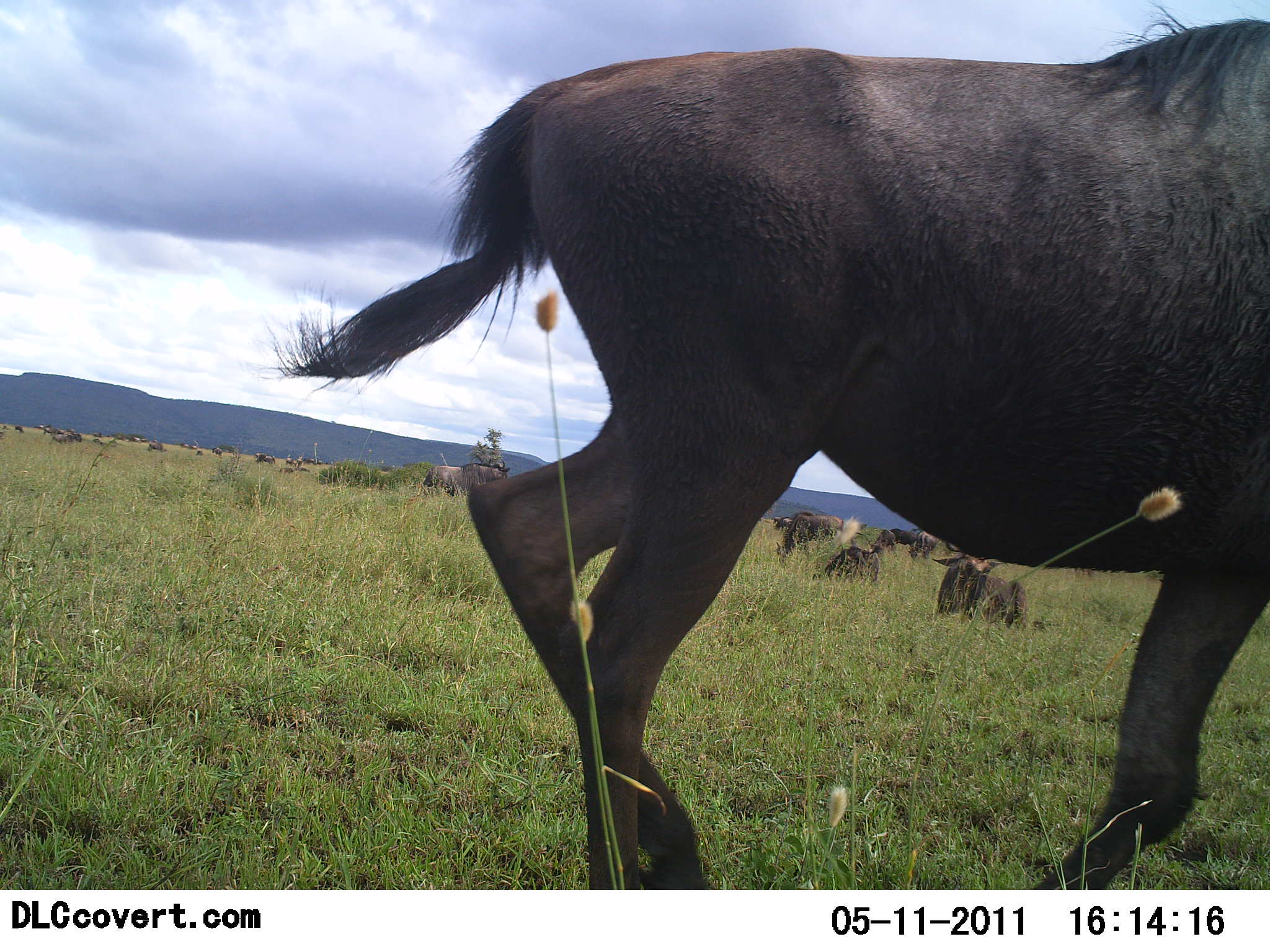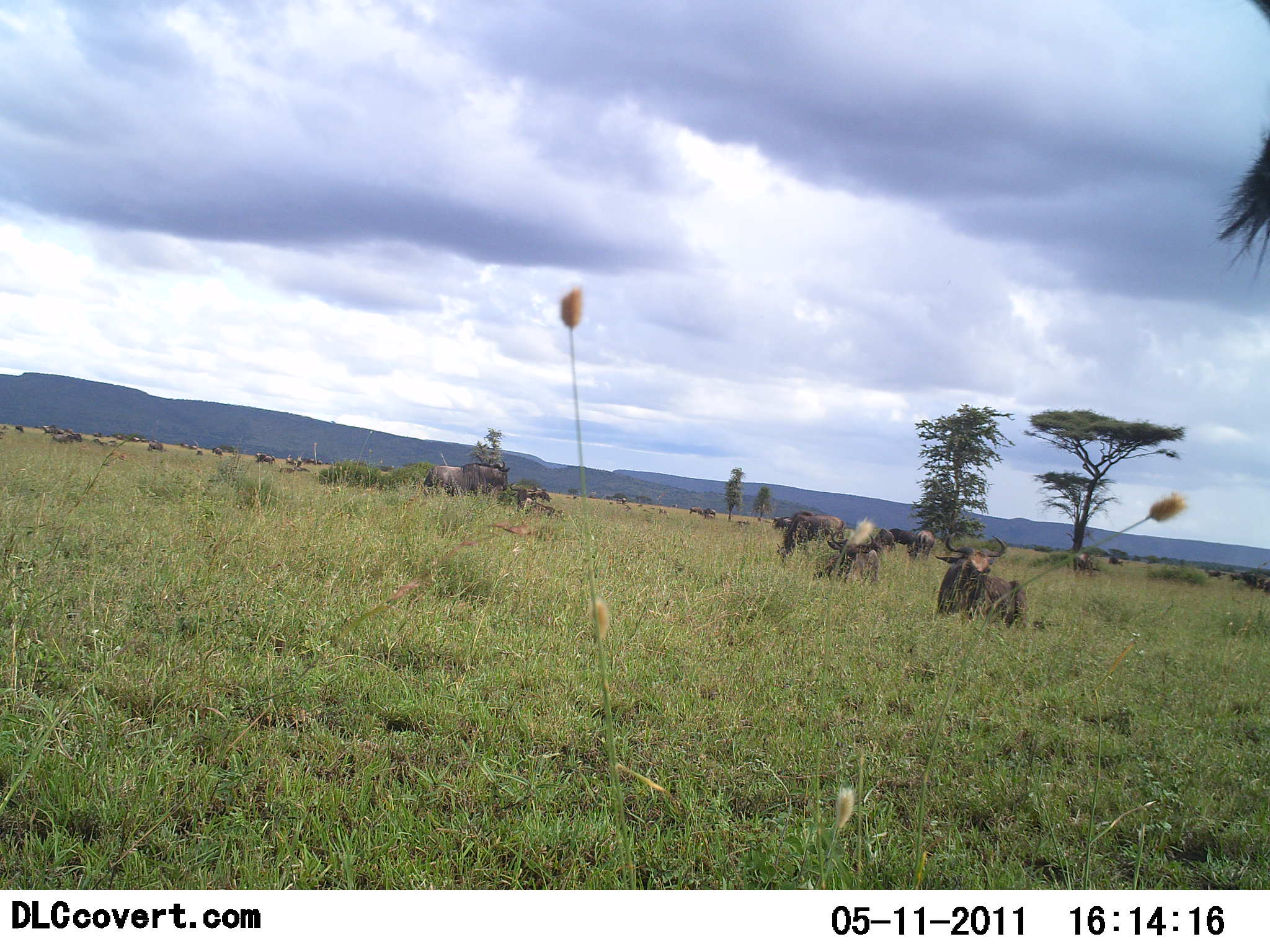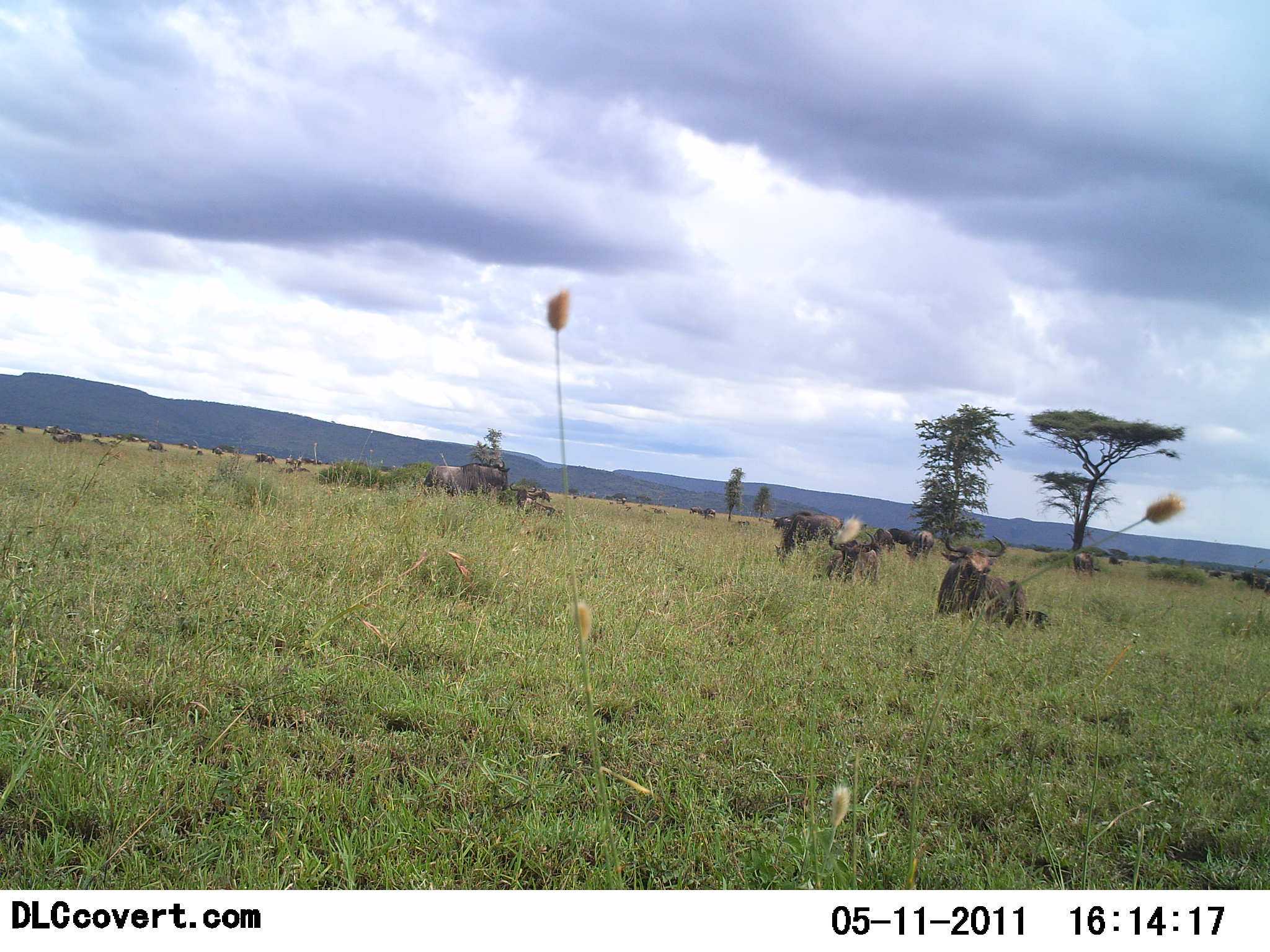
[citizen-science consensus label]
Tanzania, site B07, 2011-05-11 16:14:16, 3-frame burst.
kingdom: Animalia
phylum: Chordata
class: Mammalia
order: Artiodactyla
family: Bovidae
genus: Connochaetes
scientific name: Connochaetes taurinus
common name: blue wildebeest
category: wildebeest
Wildebeest (blue wildebeest) (Connochaetes taurinus), count 11-50. Behavior (volunteer vote fractions): standing 82%, resting 91%, moving 91%, interacting 9%. Young present (vote fraction): 9%. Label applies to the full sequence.